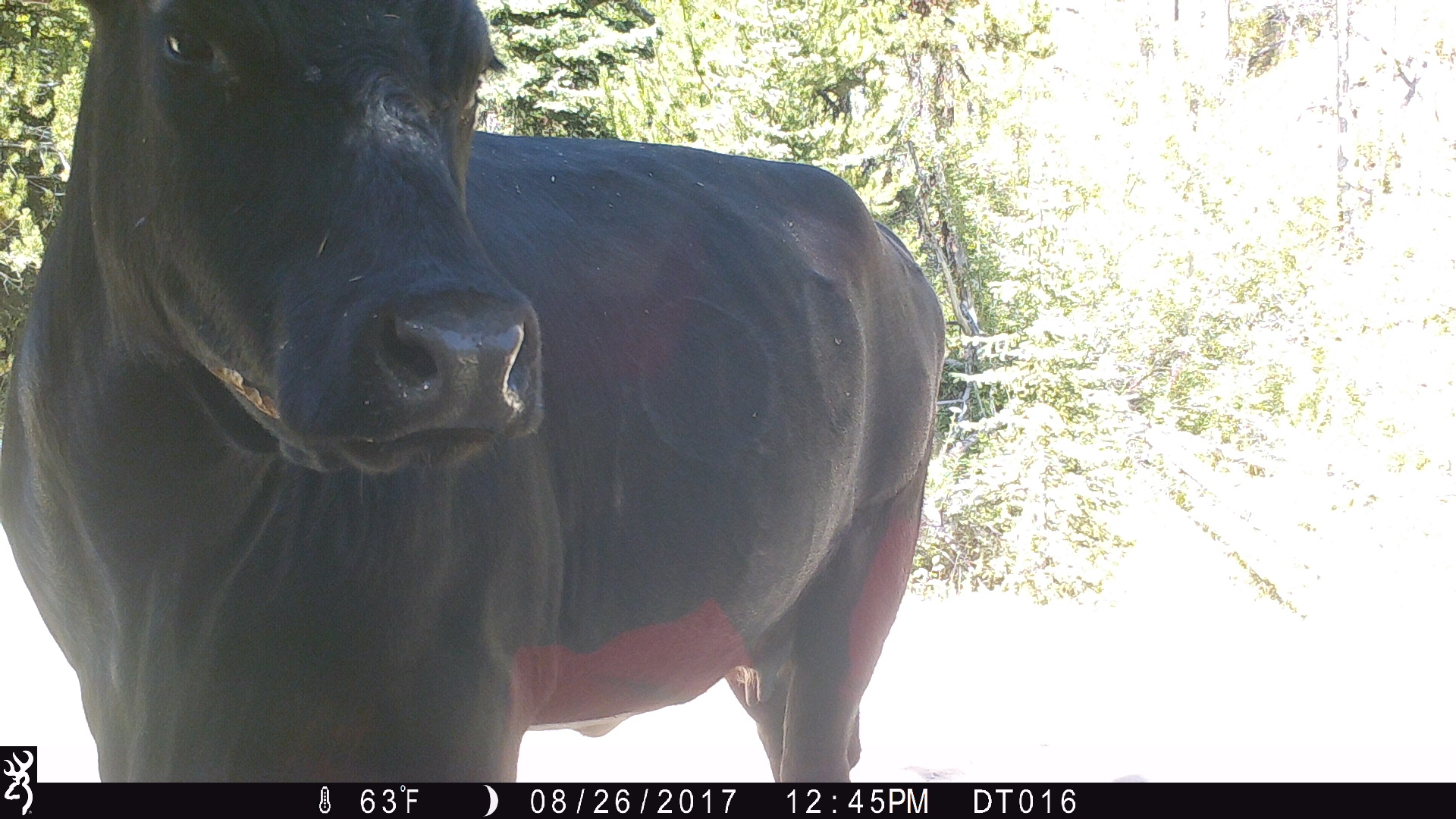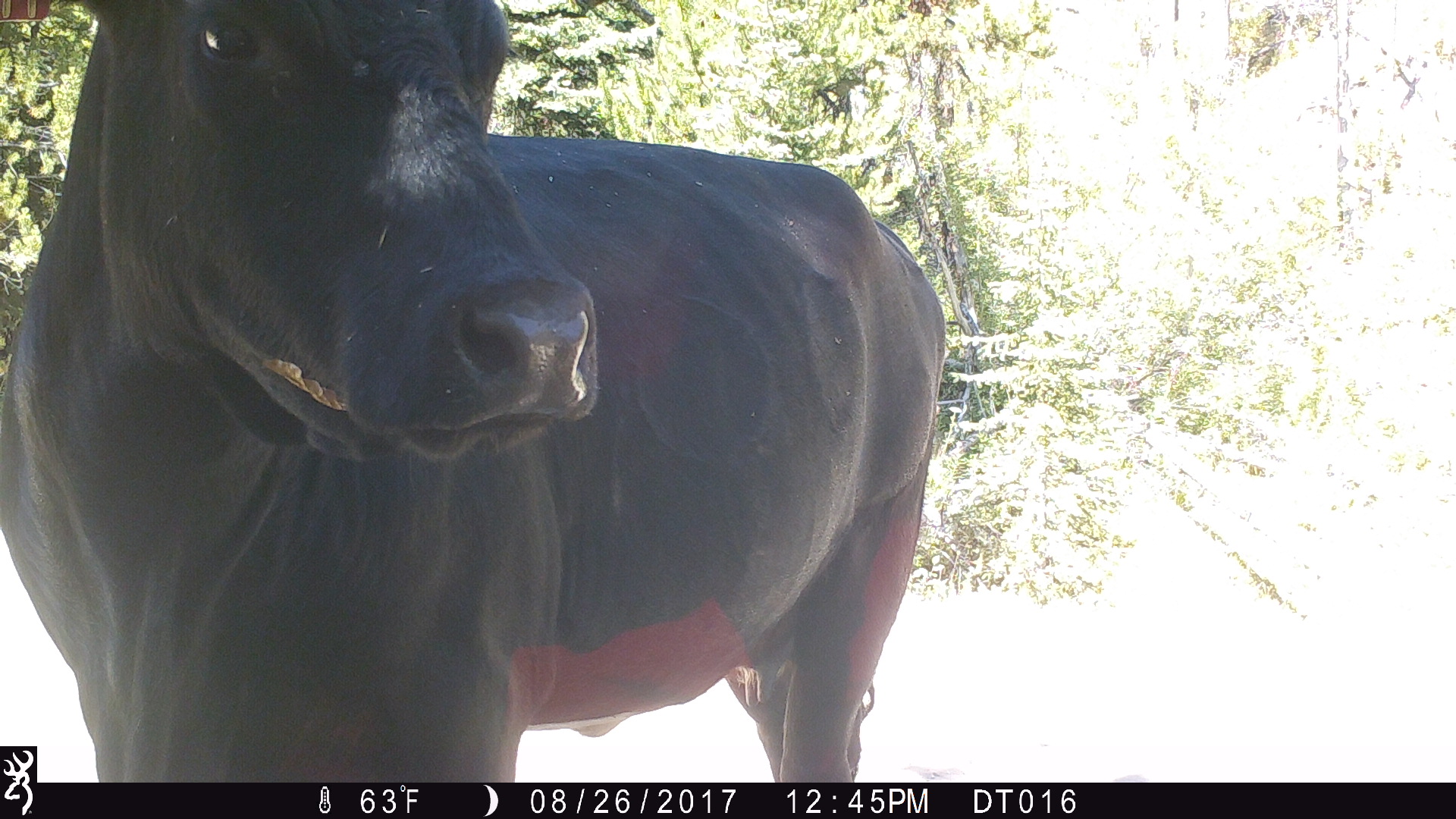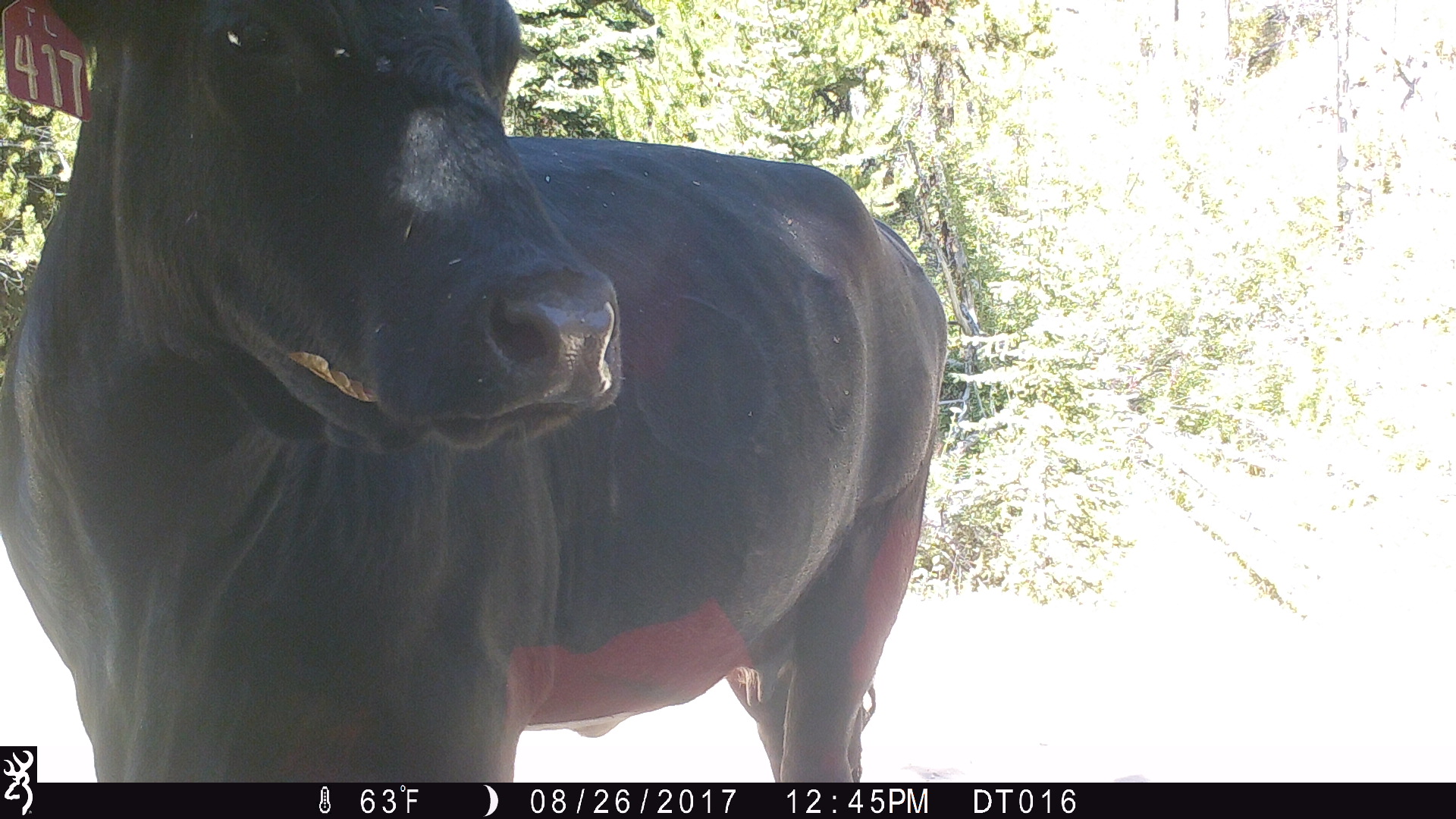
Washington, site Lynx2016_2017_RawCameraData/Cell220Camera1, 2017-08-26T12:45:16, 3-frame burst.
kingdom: Animalia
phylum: Chordata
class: Mammalia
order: Artiodactyla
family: Bovidae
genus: Bos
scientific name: Bos taurus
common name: domestic cattle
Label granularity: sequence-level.